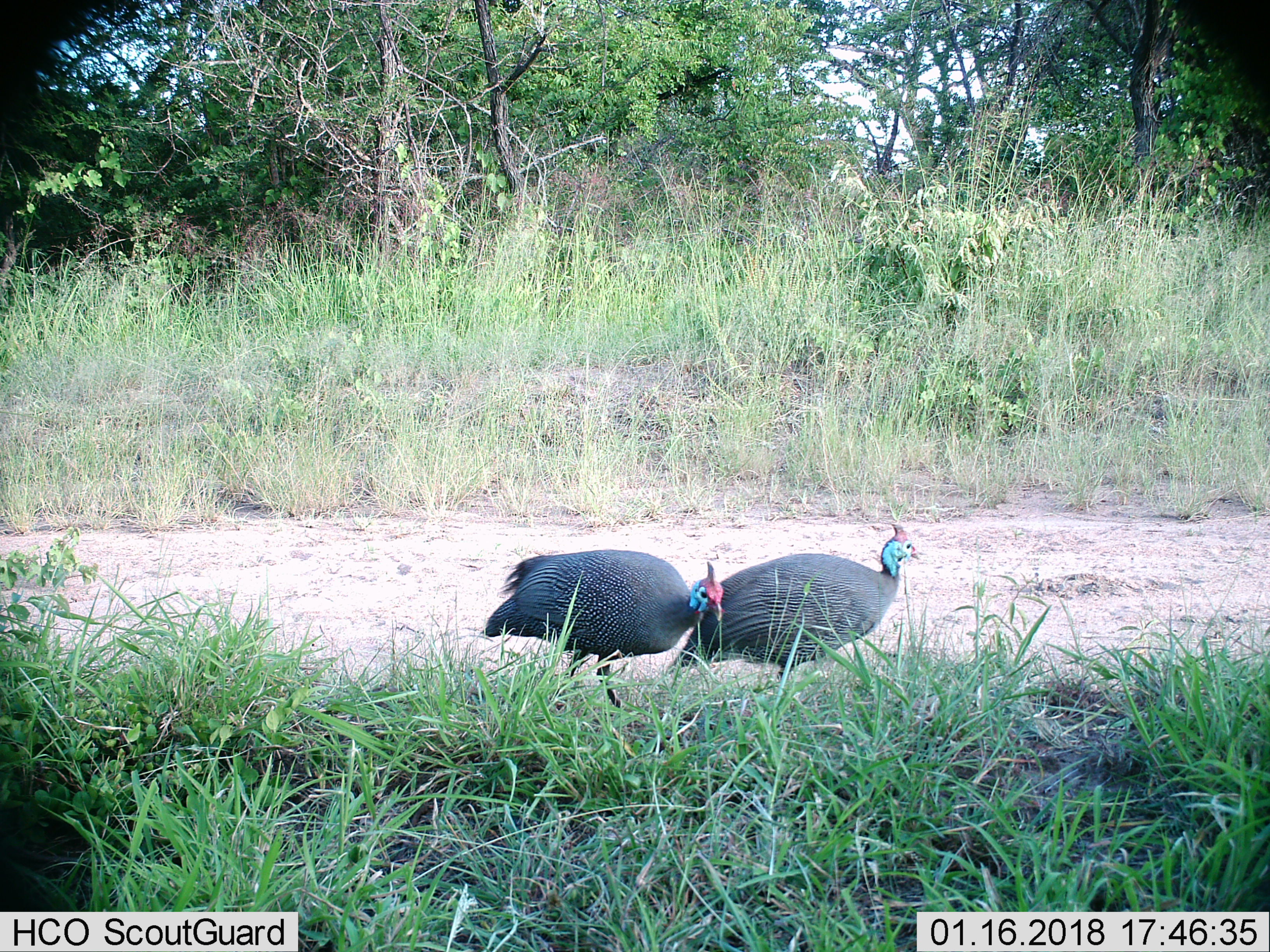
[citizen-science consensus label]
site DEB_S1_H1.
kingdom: Animalia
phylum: Chordata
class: Aves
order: Galliformes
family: Numididae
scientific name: Numididae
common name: guineafowl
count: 2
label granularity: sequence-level